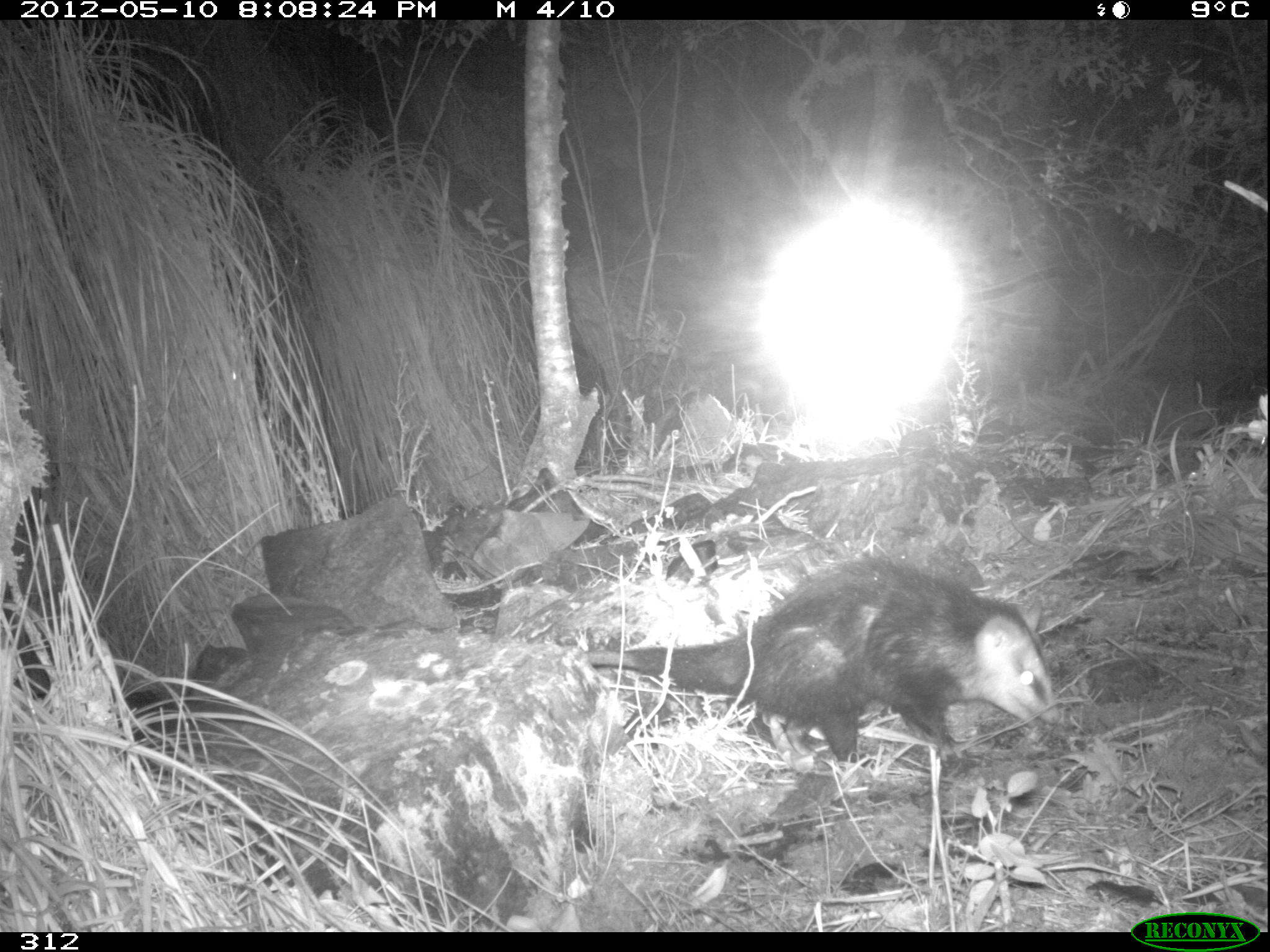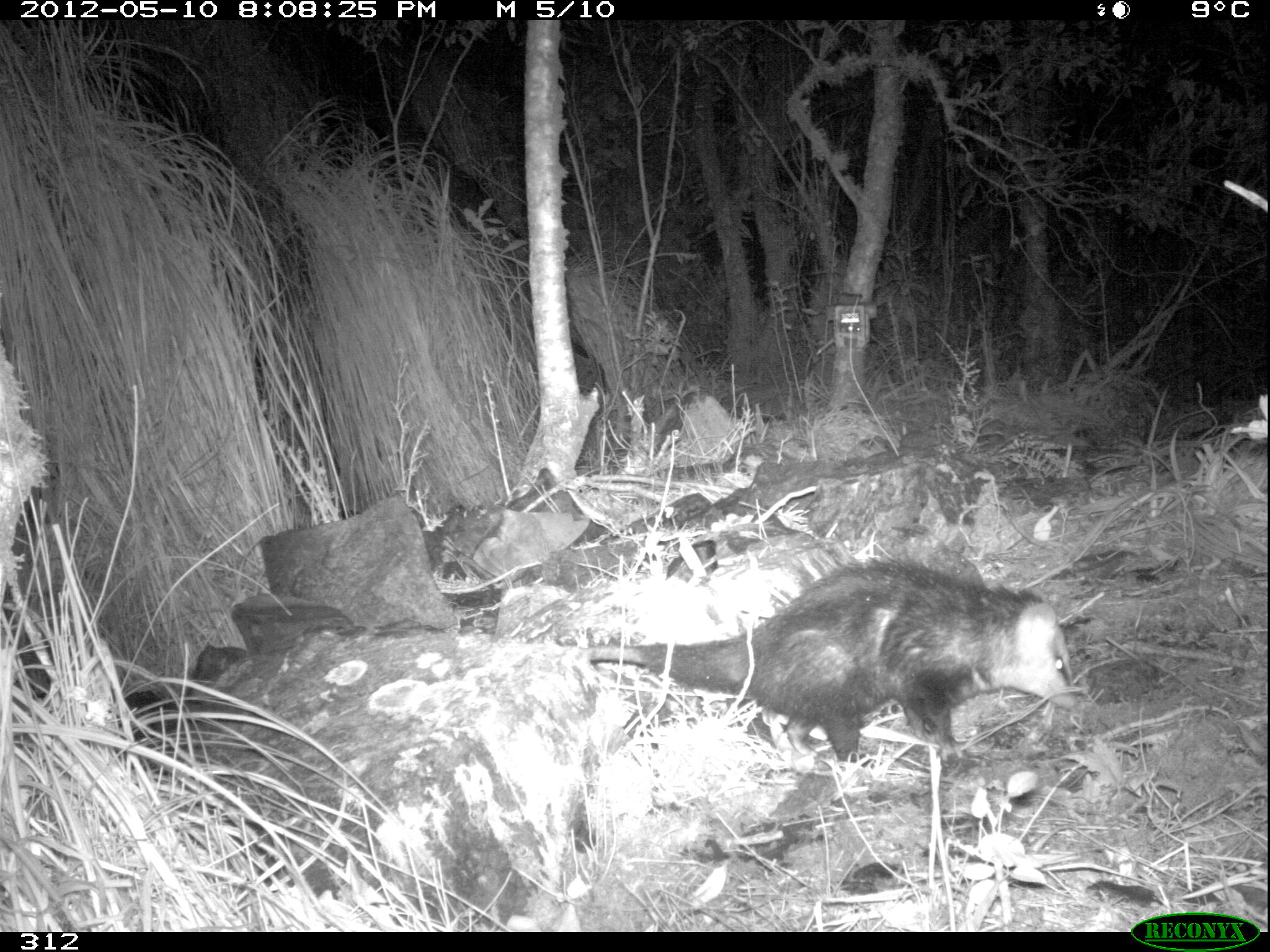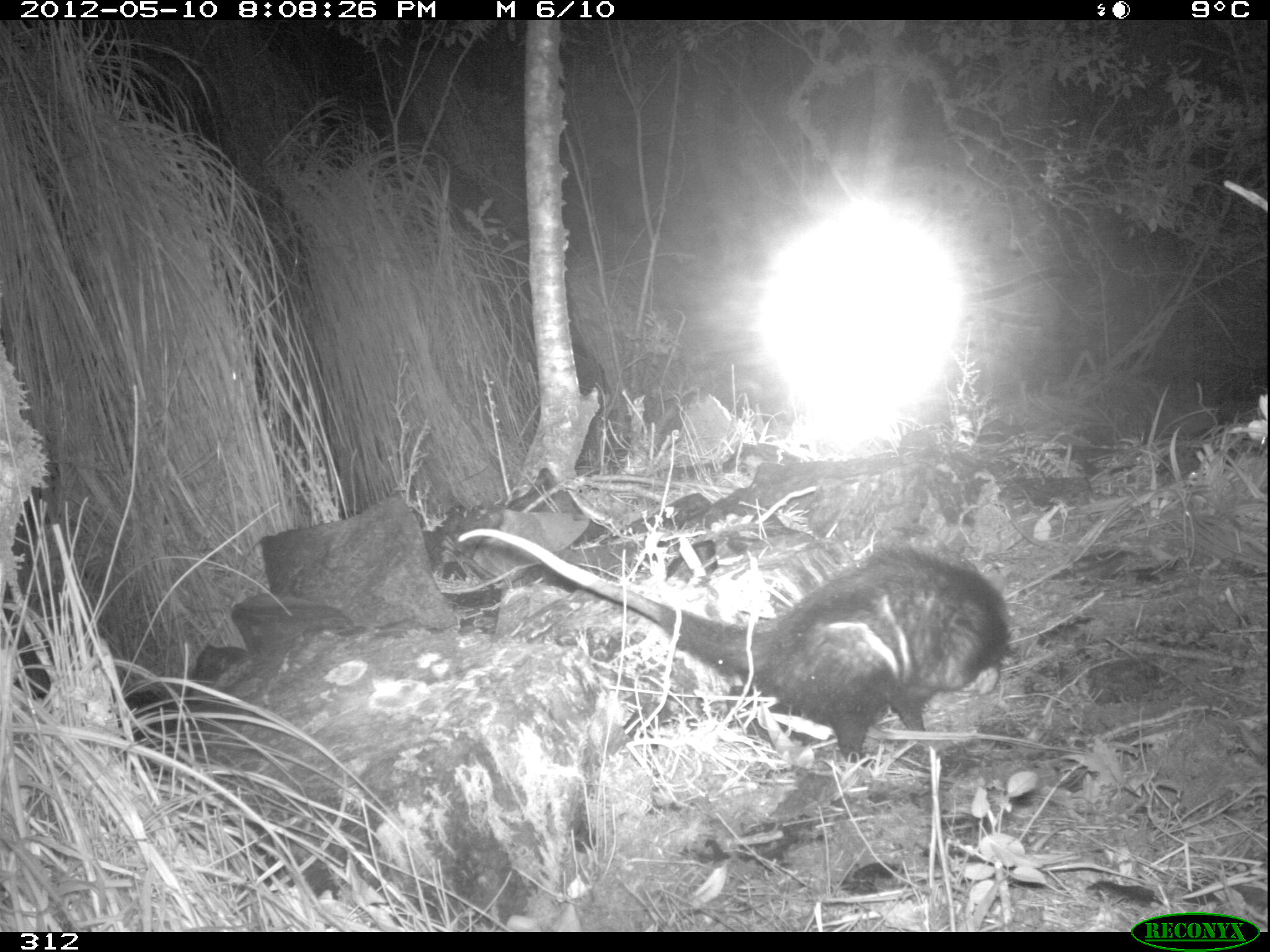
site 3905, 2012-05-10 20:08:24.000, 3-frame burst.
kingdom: Animalia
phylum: Chordata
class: Mammalia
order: Didelphimorphia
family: Didelphidae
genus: Didelphis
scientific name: Didelphis pernigra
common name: andean white-eared opossum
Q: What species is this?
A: Didelphis pernigra (andean white-eared opossum).